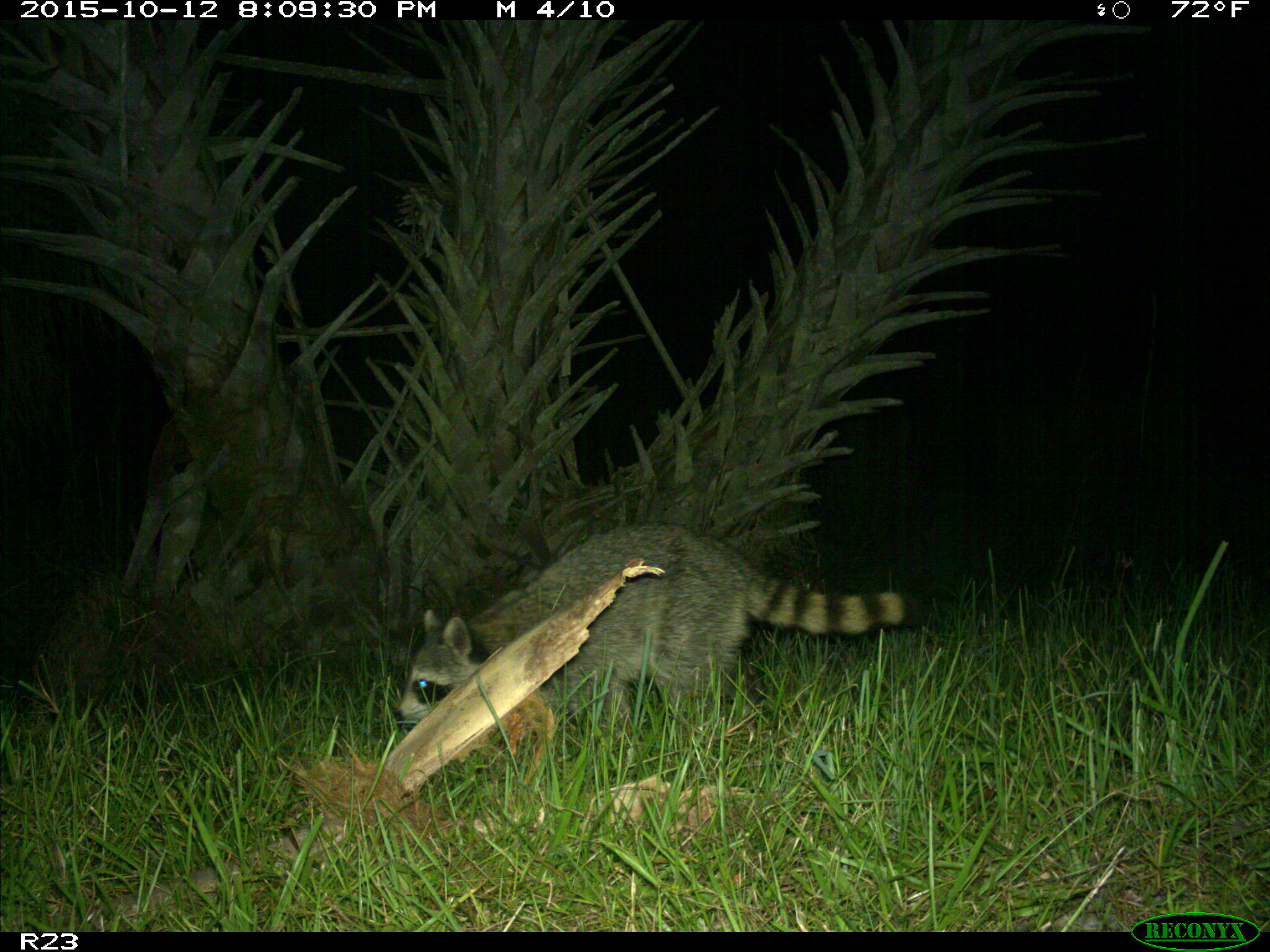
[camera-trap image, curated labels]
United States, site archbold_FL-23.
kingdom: Animalia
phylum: Chordata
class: Mammalia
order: Carnivora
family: Procyonidae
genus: Procyon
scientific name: Procyon lotor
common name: common raccoon